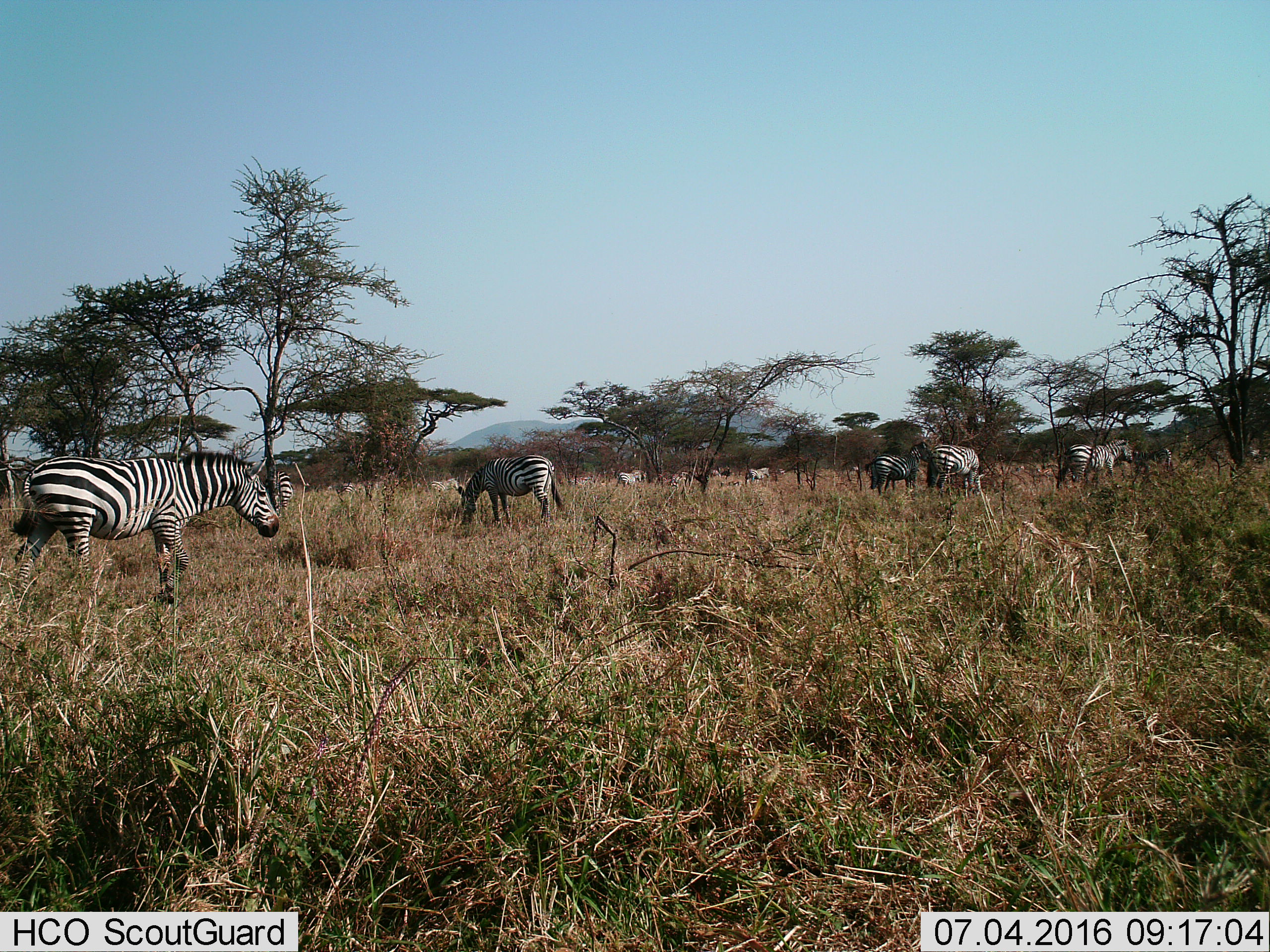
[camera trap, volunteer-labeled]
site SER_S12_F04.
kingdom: Animalia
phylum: Chordata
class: Mammalia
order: Perissodactyla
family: Equidae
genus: Equus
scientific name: Equus quagga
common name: plains zebra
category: zebraplains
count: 11-50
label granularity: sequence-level